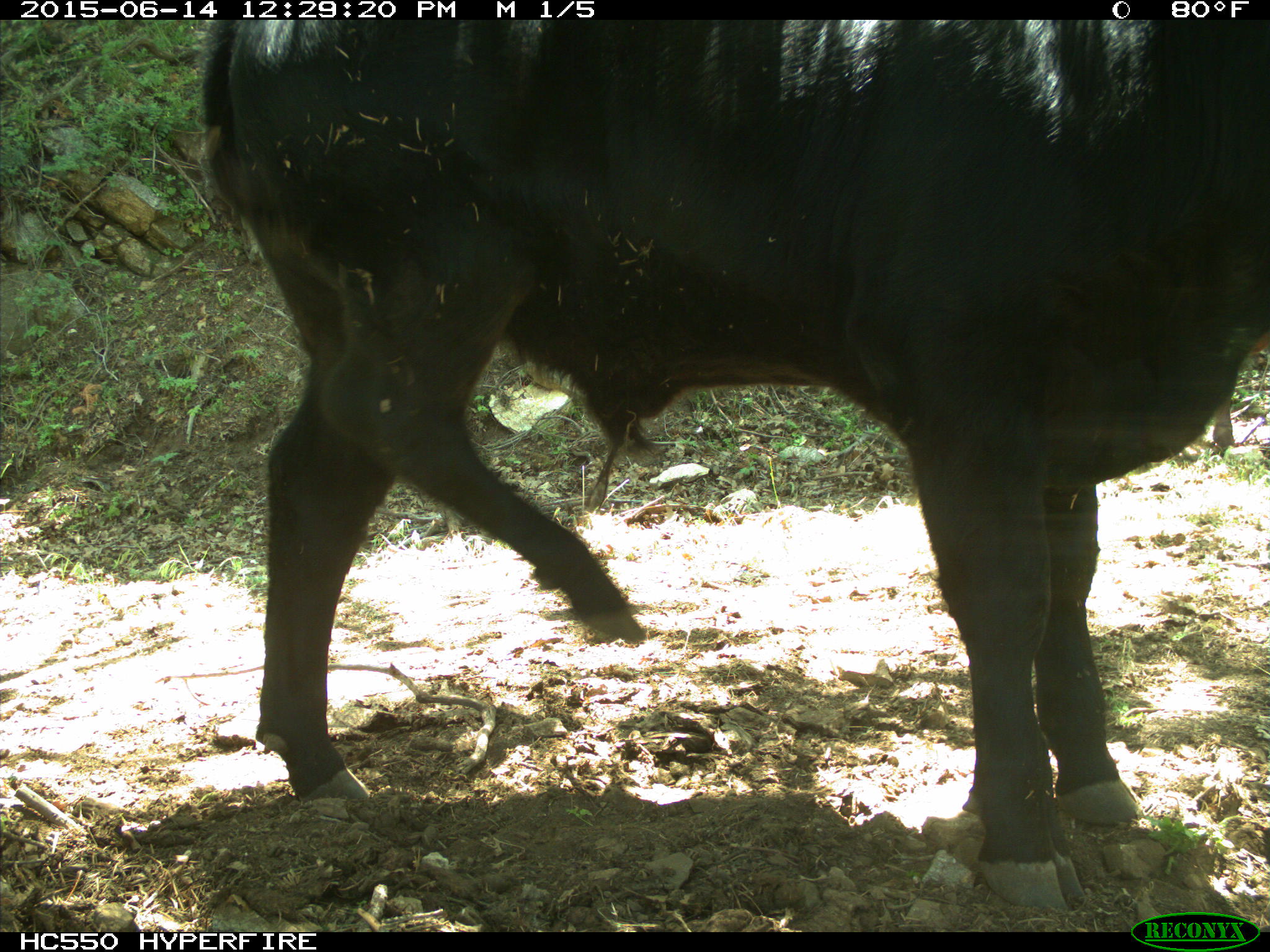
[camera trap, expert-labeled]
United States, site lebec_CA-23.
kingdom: Animalia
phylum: Chordata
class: Mammalia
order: Artiodactyla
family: Bovidae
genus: Bos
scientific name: Bos taurus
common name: domestic cow